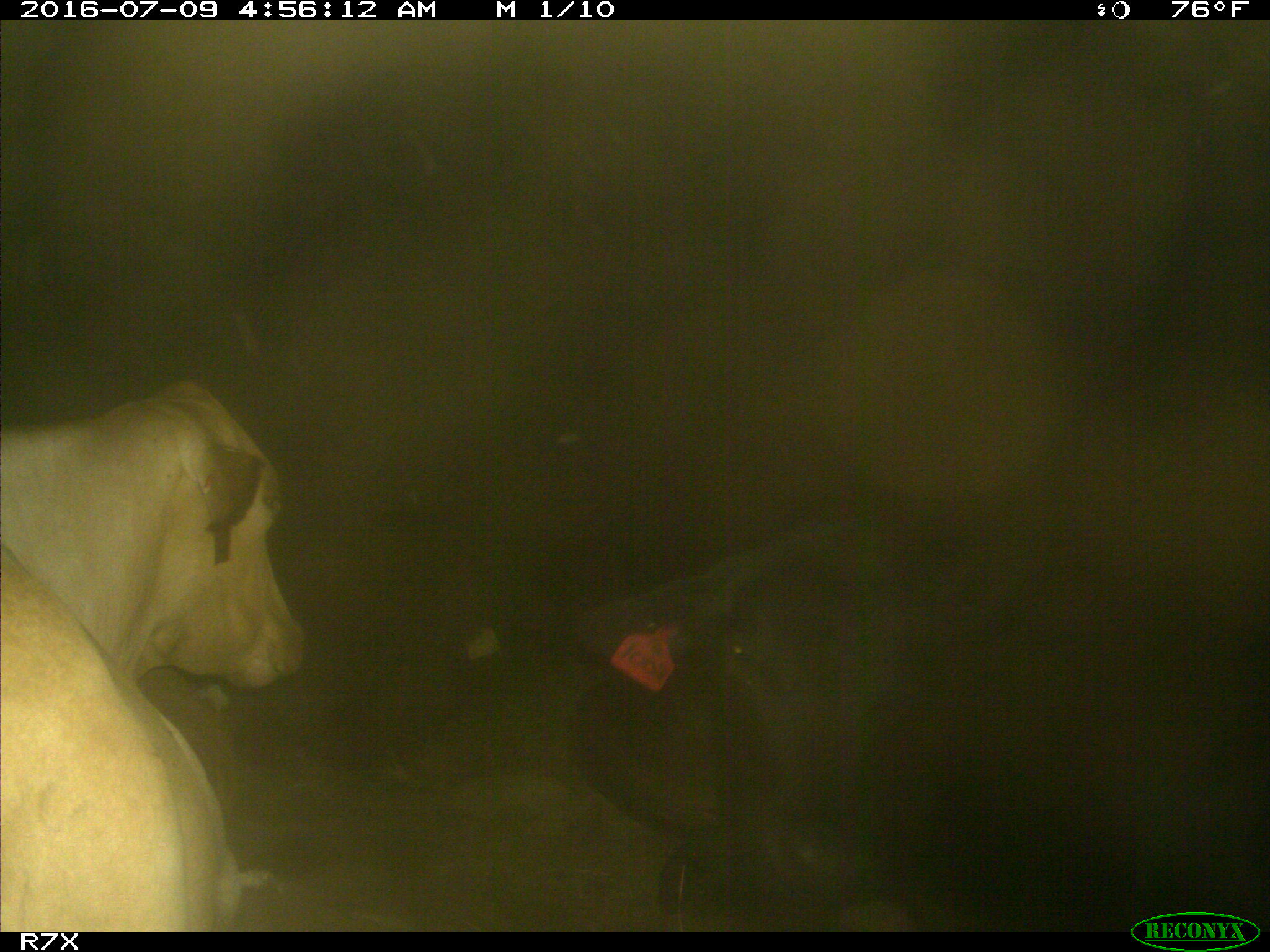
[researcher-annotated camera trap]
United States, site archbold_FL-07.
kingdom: Animalia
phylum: Chordata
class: Mammalia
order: Artiodactyla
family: Bovidae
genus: Bos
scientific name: Bos taurus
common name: domestic cow